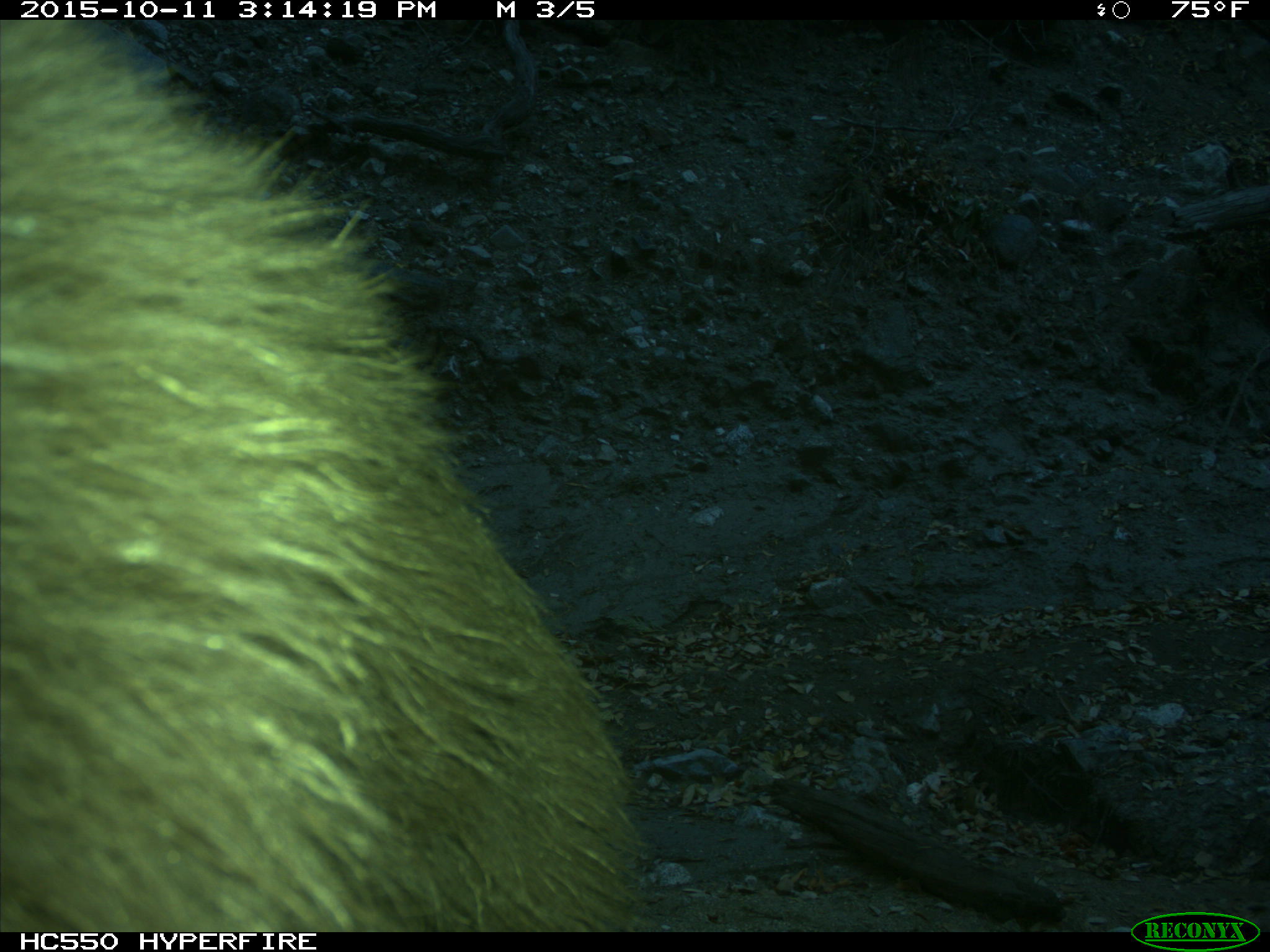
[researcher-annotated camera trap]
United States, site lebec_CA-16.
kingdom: Animalia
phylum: Chordata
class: Mammalia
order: Carnivora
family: Ursidae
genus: Ursus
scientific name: Ursus americanus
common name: american black bear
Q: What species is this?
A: Ursus americanus (american black bear).